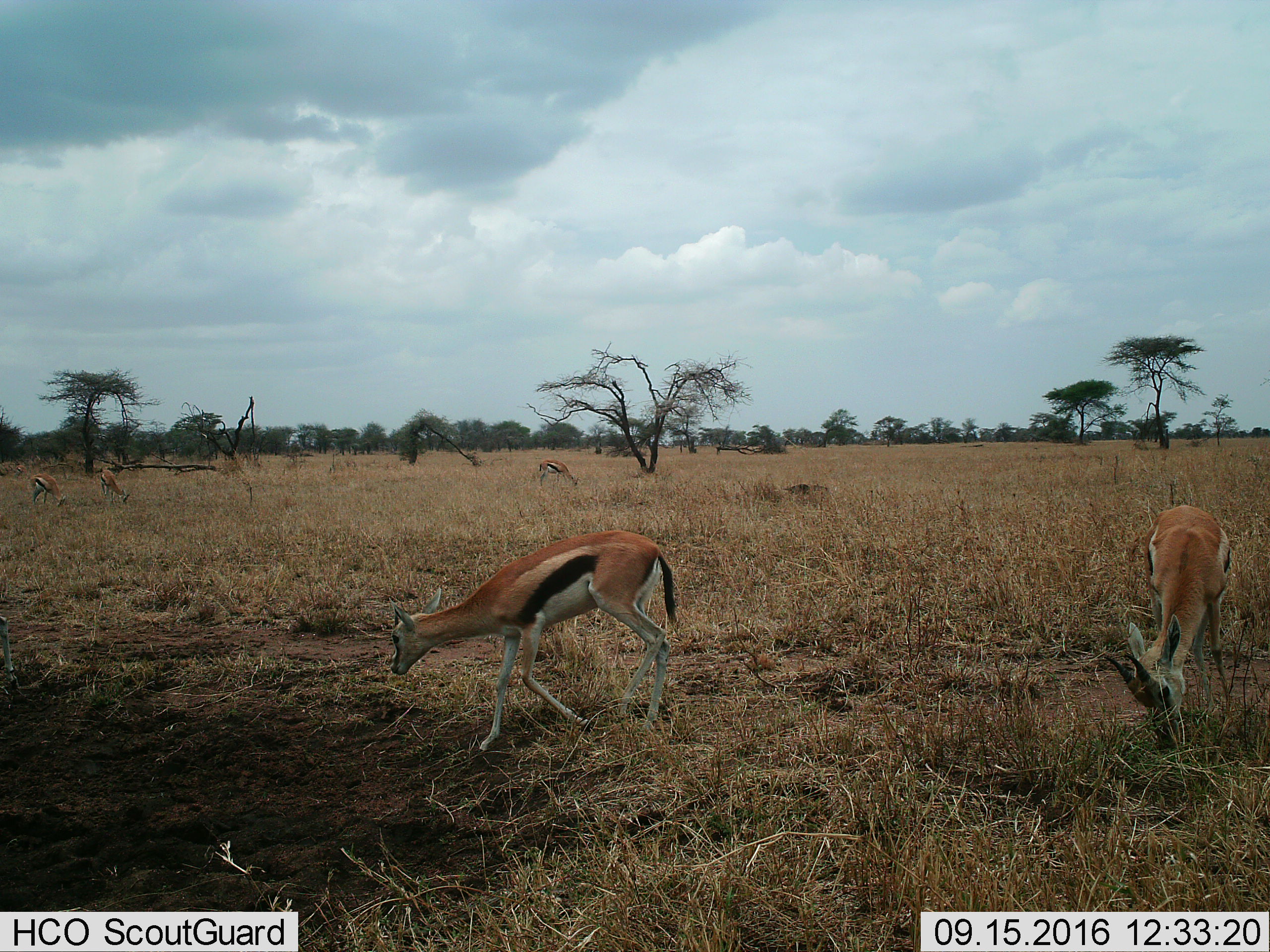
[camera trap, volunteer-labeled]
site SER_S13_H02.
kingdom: Animalia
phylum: Chordata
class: Mammalia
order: Artiodactyla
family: Bovidae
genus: Eudorcas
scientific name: Eudorcas thomsonii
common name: thomson's gazelle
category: gazellethomsons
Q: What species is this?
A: Gazellethomsons (thomson's gazelle) (Eudorcas thomsonii).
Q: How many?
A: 5.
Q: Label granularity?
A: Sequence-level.